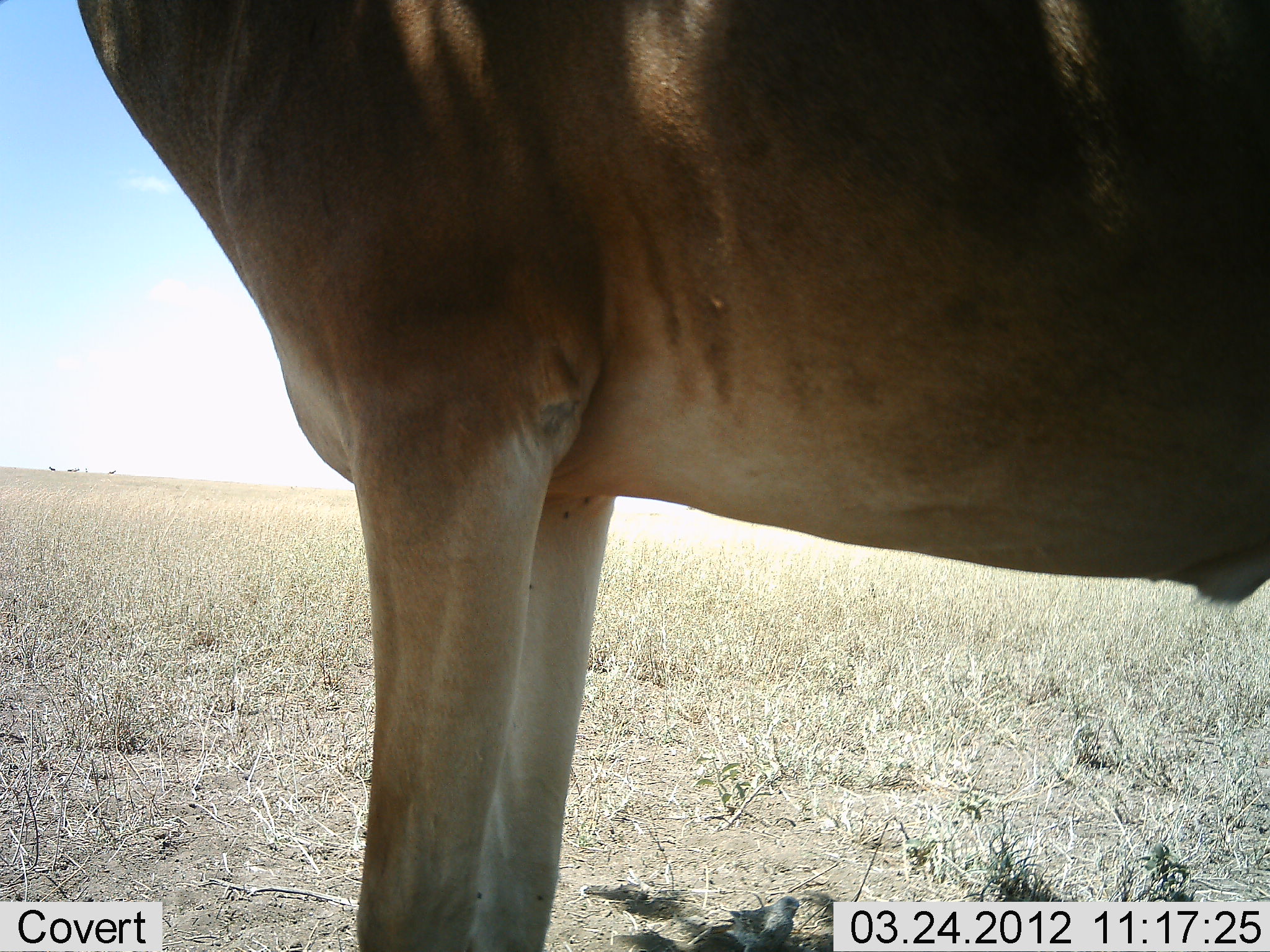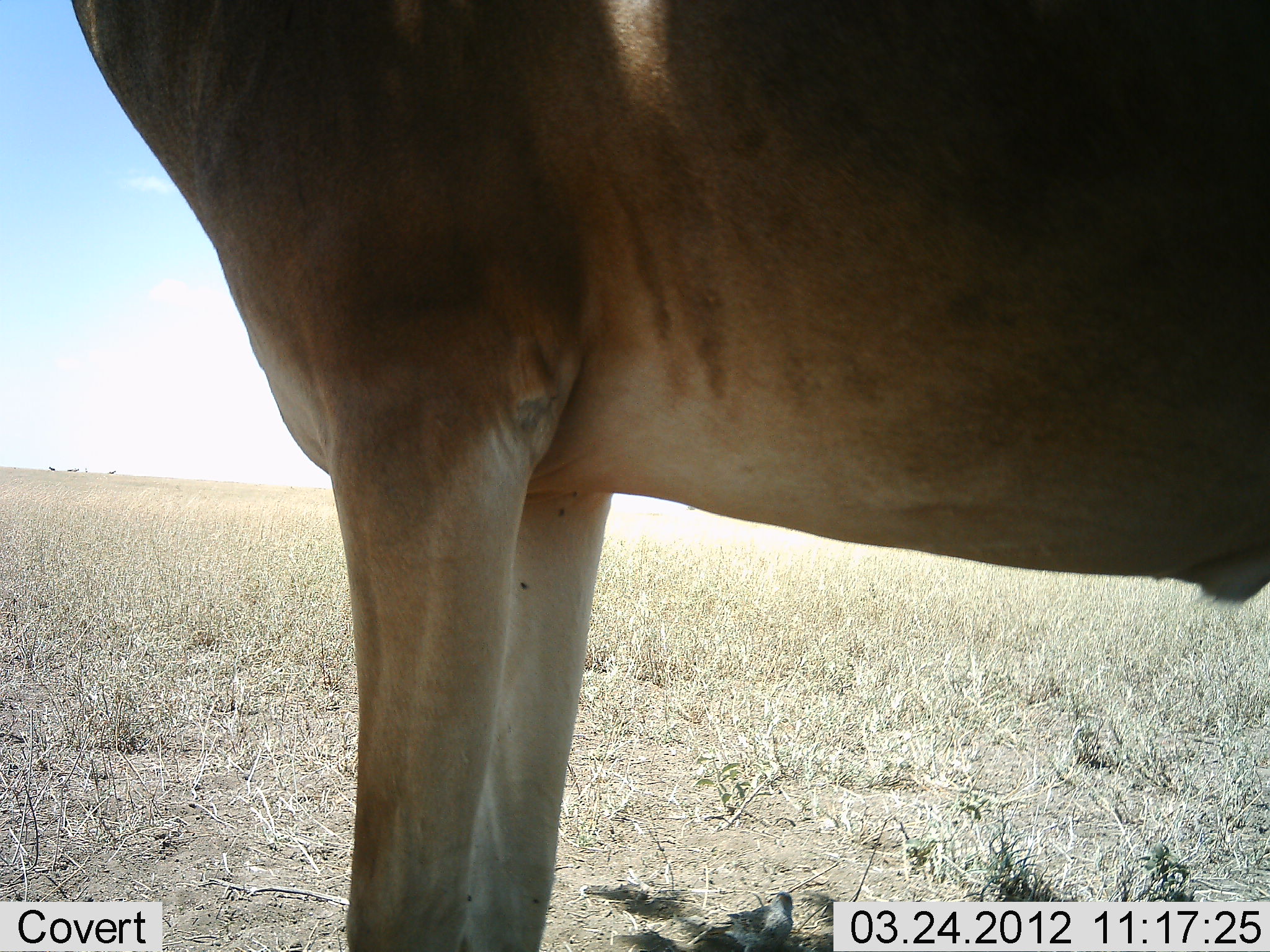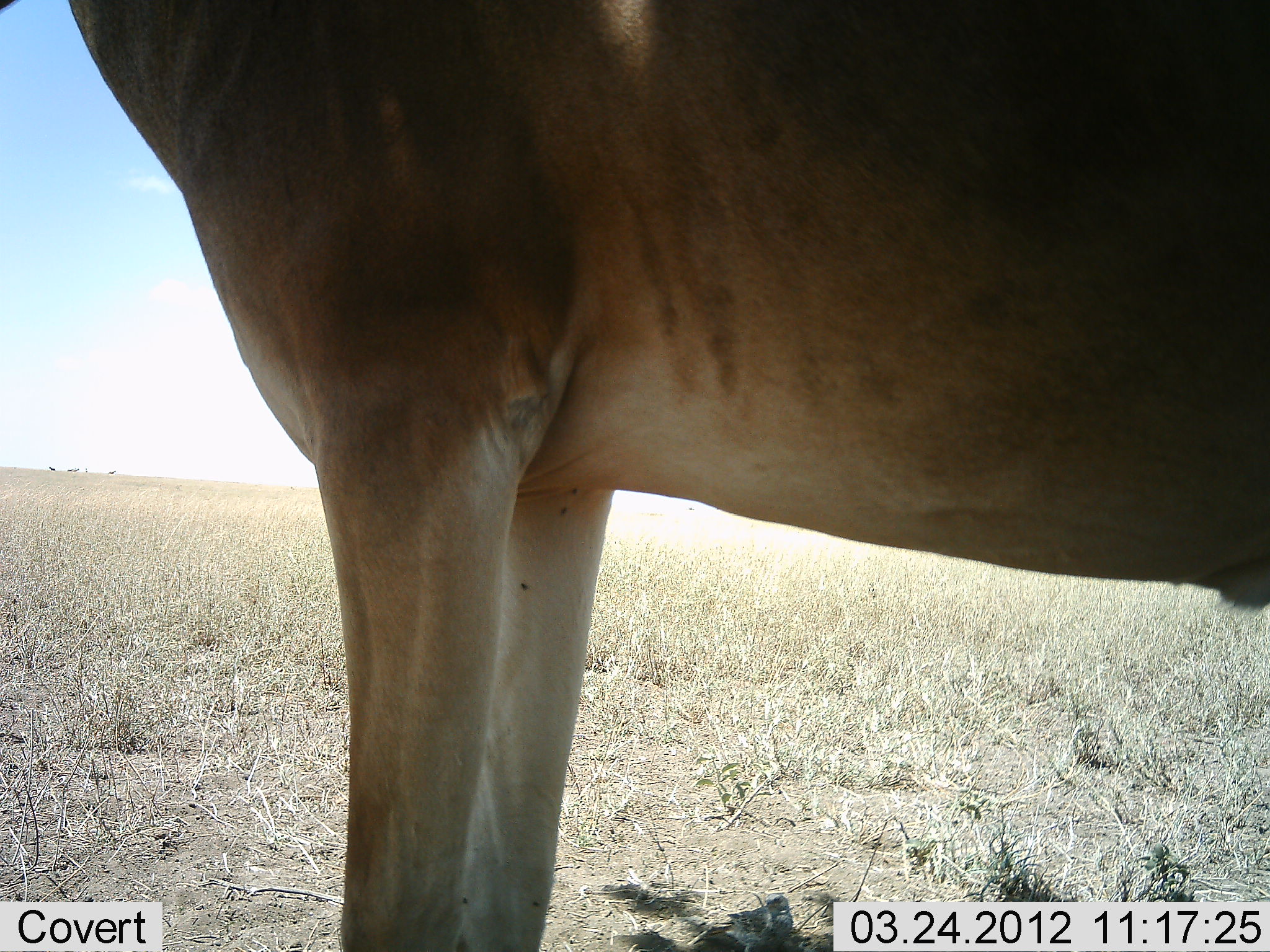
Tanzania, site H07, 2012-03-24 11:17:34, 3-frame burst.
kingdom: Animalia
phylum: Chordata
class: Mammalia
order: Artiodactyla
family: Bovidae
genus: Alcelaphus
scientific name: Alcelaphus buselaphus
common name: hartebeest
Hartebeest (Alcelaphus buselaphus), count 1. Behavior (volunteer vote fractions): standing 100%, resting 0%, moving 0%, interacting 0%. Young present (vote fraction): 0%. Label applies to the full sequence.